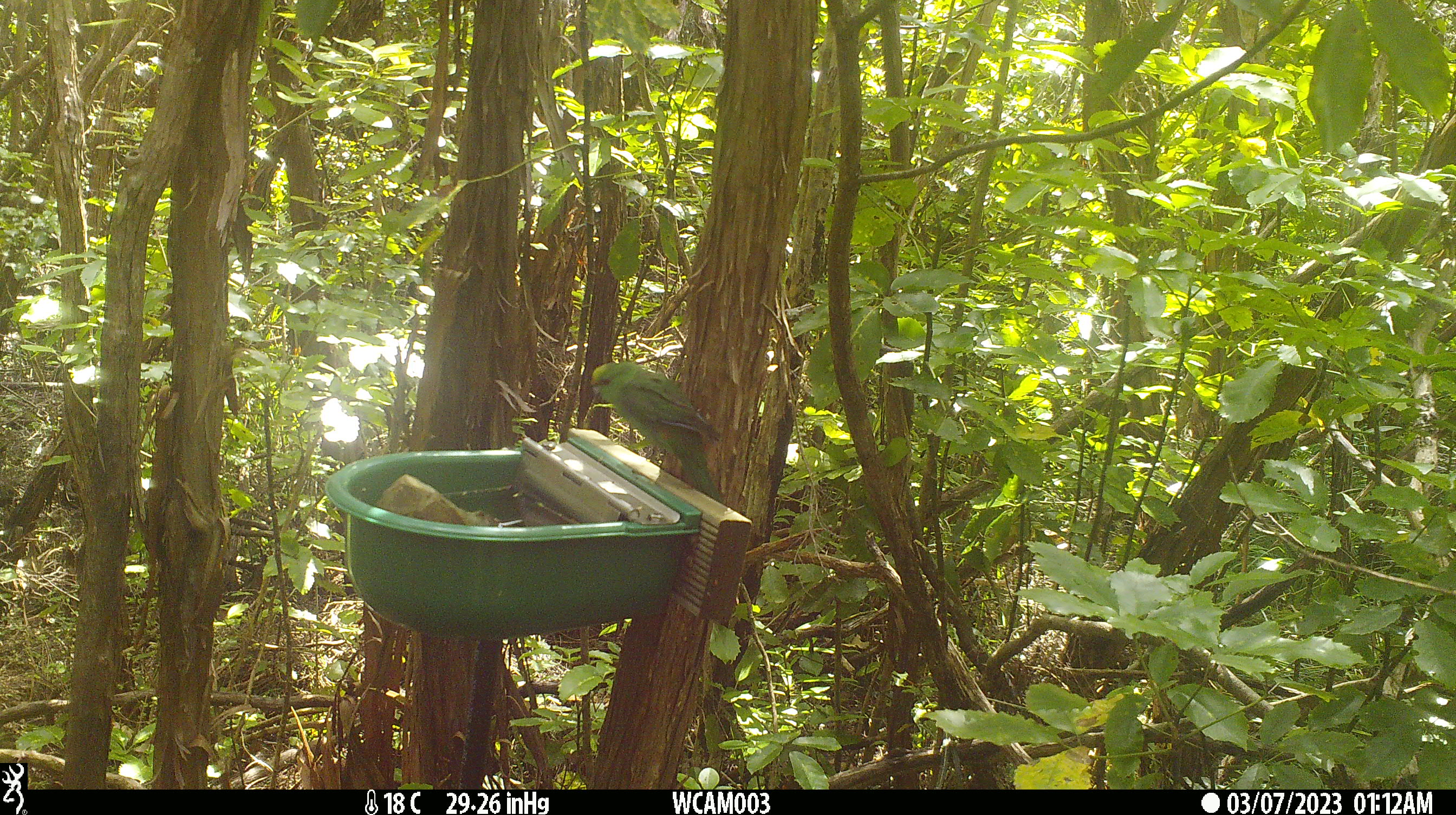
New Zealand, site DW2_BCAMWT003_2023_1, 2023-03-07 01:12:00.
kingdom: Animalia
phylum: Chordata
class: Aves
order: Psittaciformes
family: Psittaculidae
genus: Cyanoramphus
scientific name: Cyanoramphus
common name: parakeet